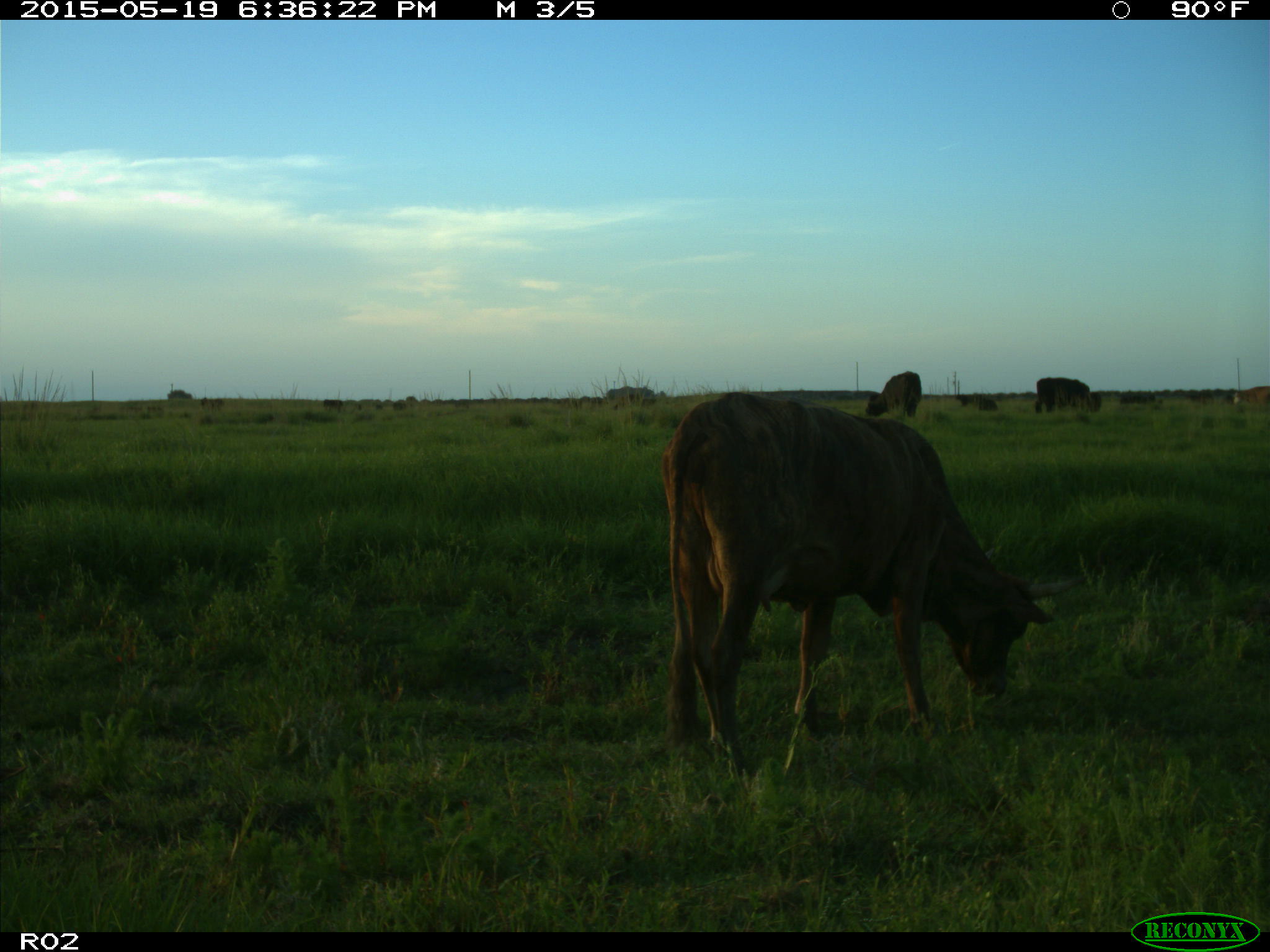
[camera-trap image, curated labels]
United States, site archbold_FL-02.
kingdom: Animalia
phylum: Chordata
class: Mammalia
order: Artiodactyla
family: Bovidae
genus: Bos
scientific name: Bos taurus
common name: domestic cow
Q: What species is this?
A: Bos taurus (domestic cow).